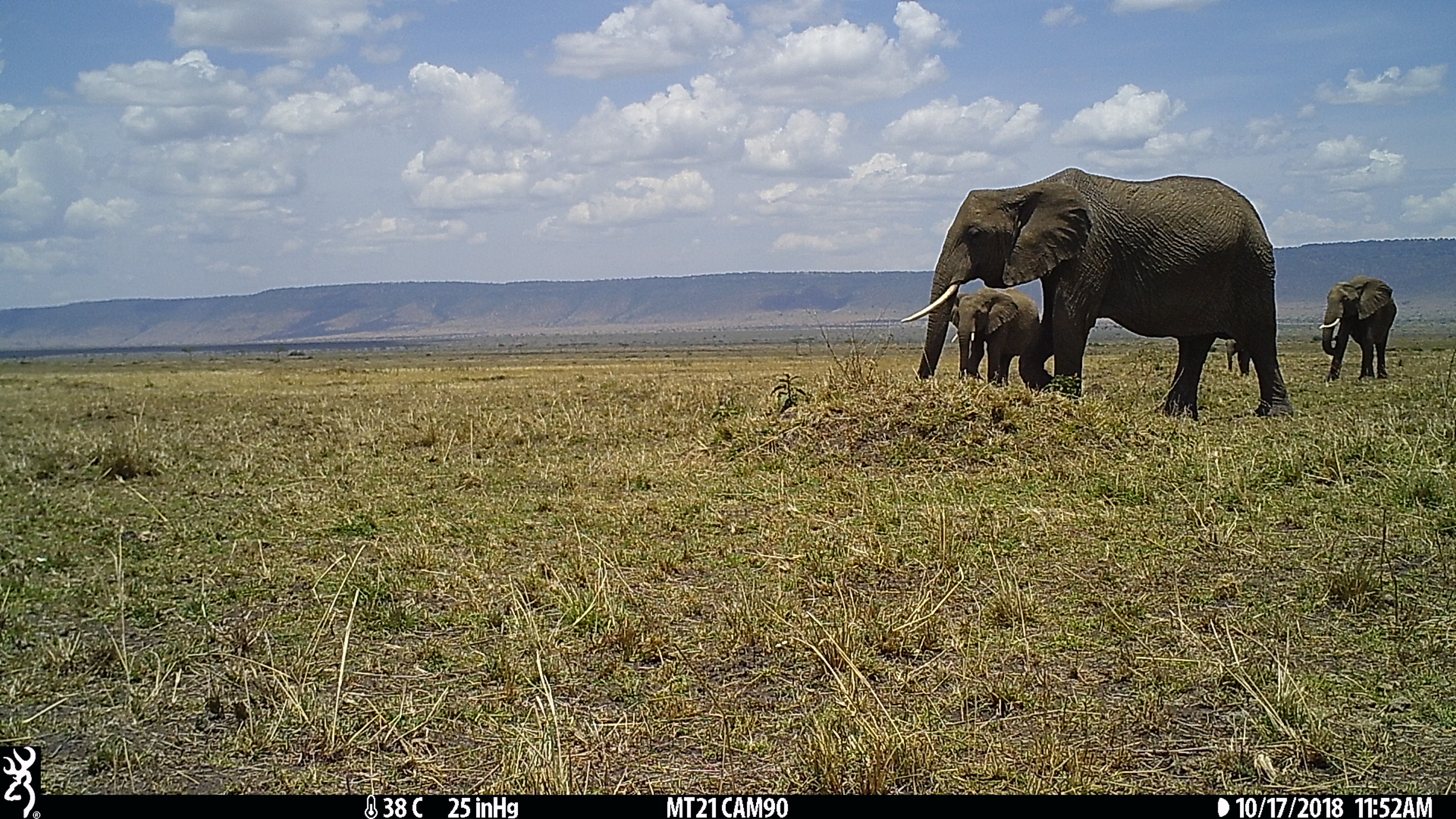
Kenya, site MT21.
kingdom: Animalia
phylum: Chordata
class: Mammalia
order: Proboscidea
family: Elephantidae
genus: Loxodonta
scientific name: Loxodonta africana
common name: elephant